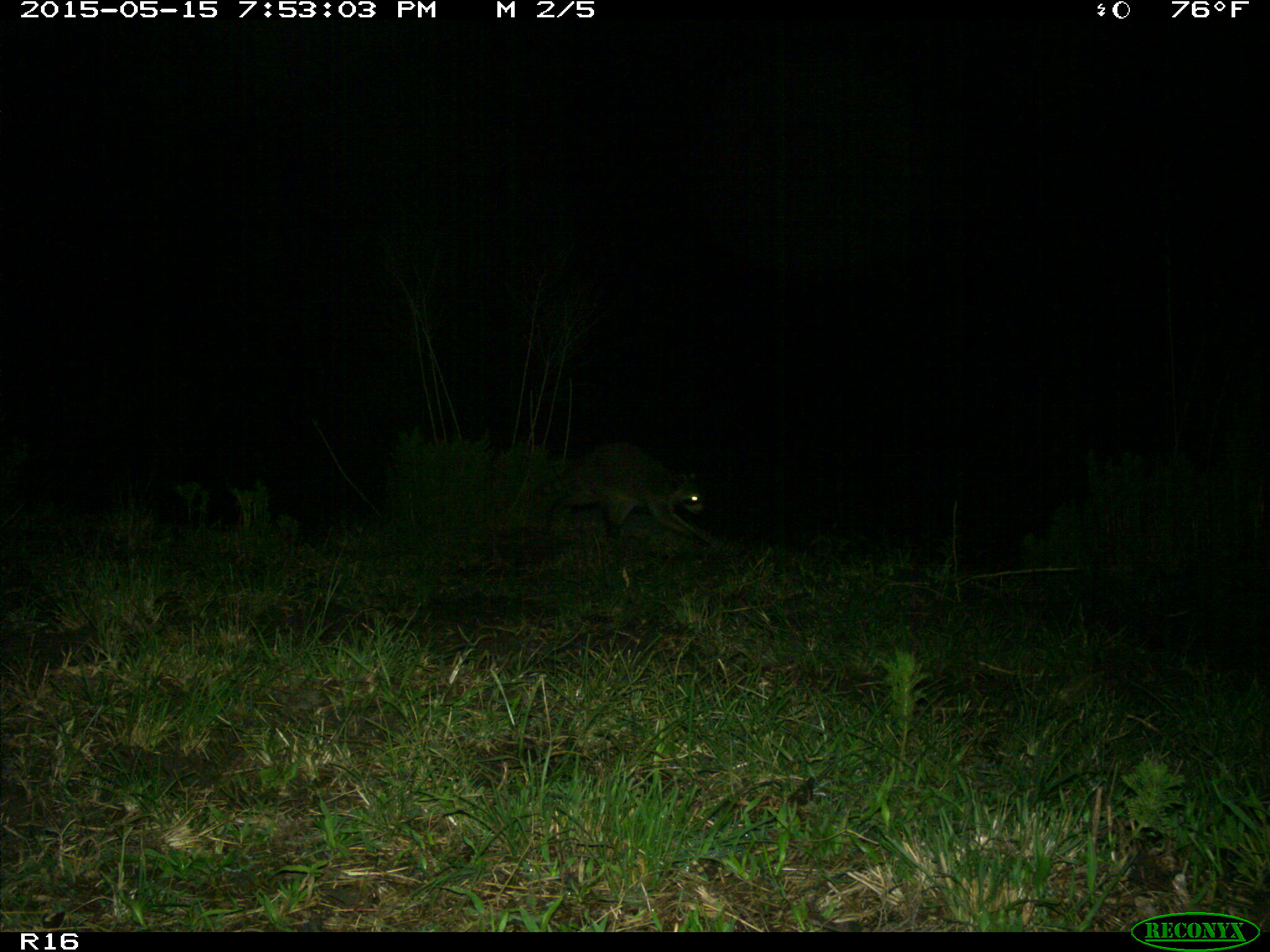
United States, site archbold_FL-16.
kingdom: Animalia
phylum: Chordata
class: Mammalia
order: Carnivora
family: Procyonidae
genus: Procyon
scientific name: Procyon lotor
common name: common raccoon